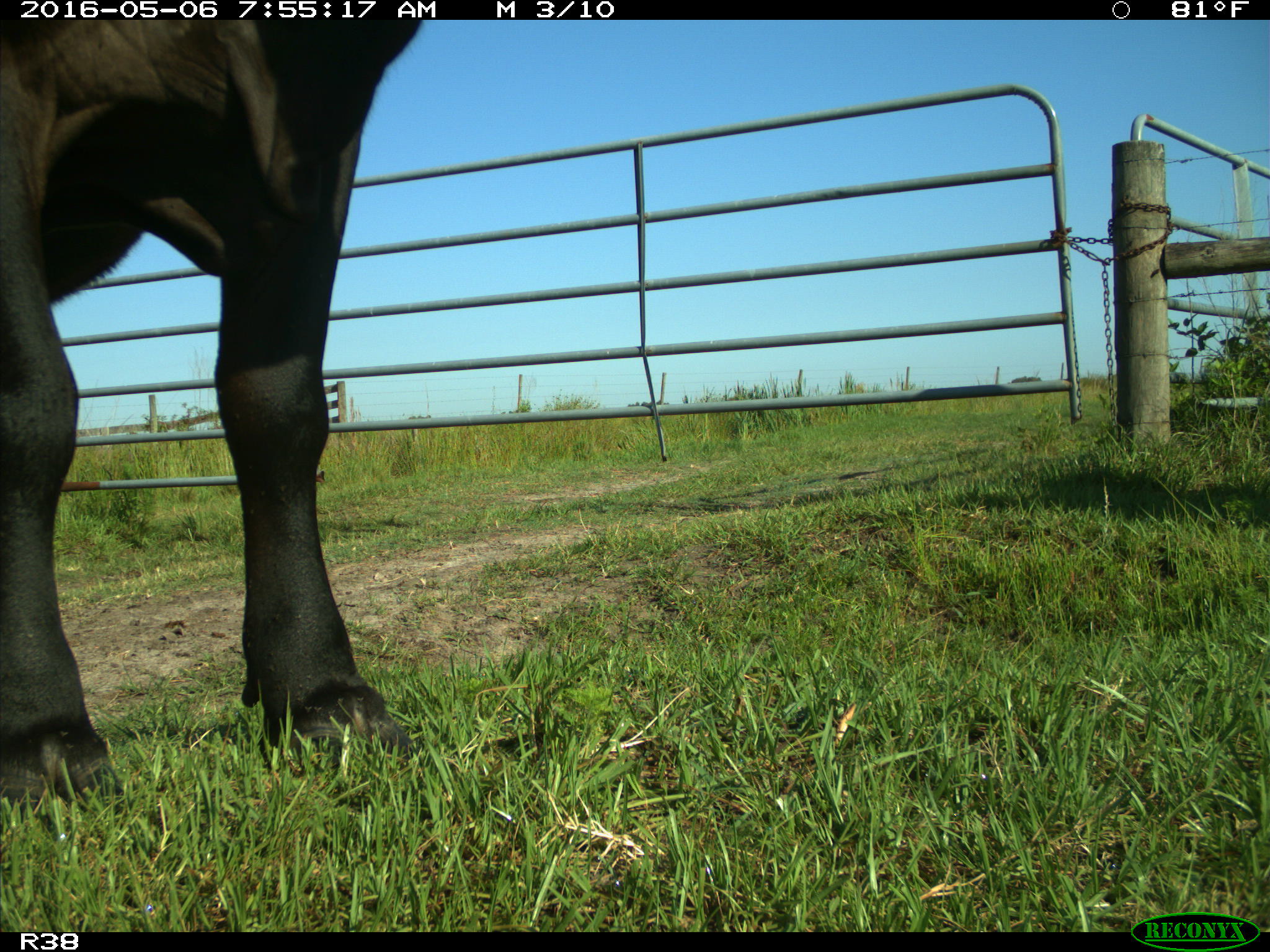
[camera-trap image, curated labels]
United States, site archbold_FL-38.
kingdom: Animalia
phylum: Chordata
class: Mammalia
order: Artiodactyla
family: Bovidae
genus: Bos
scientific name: Bos taurus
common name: domestic cow